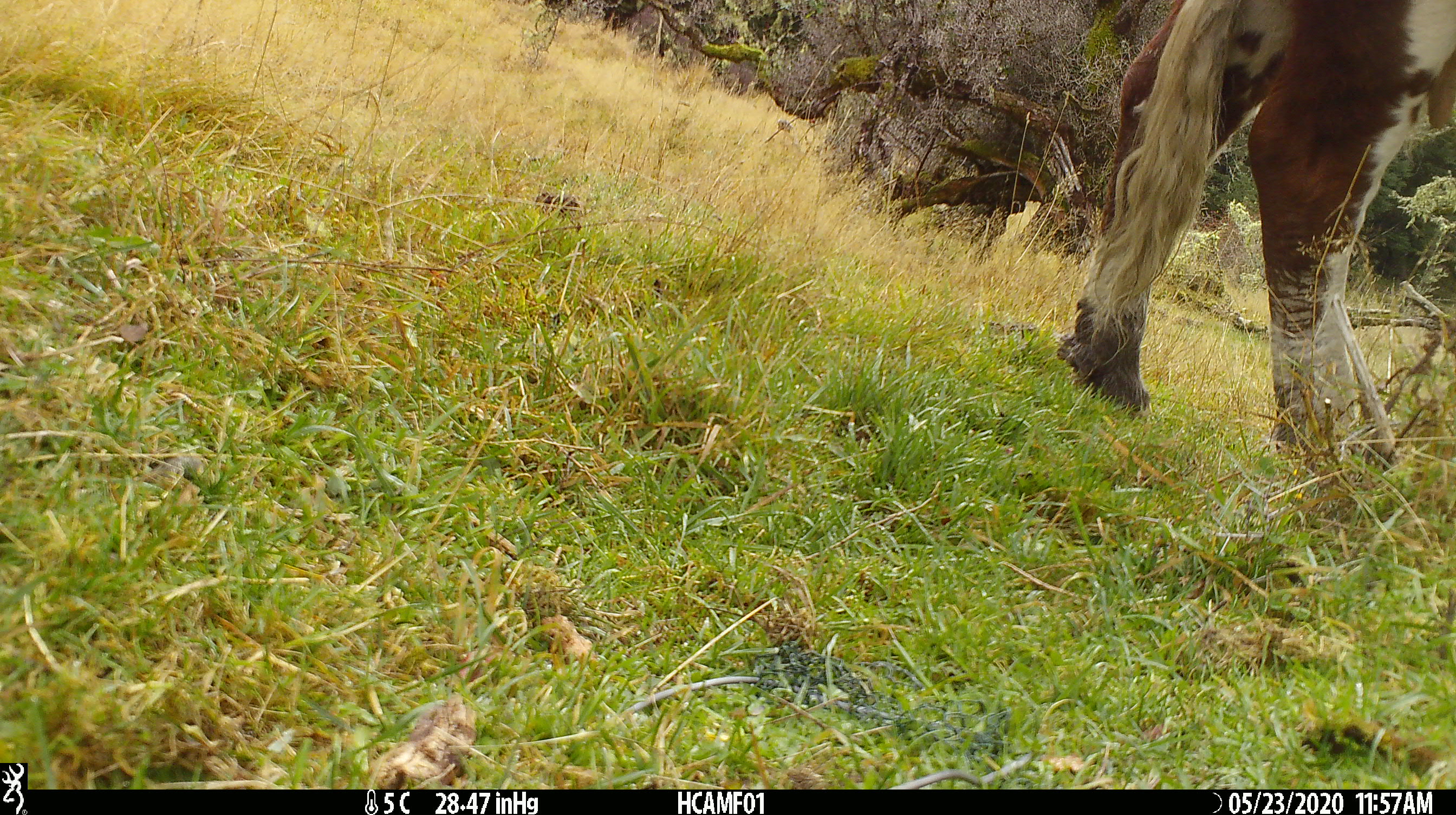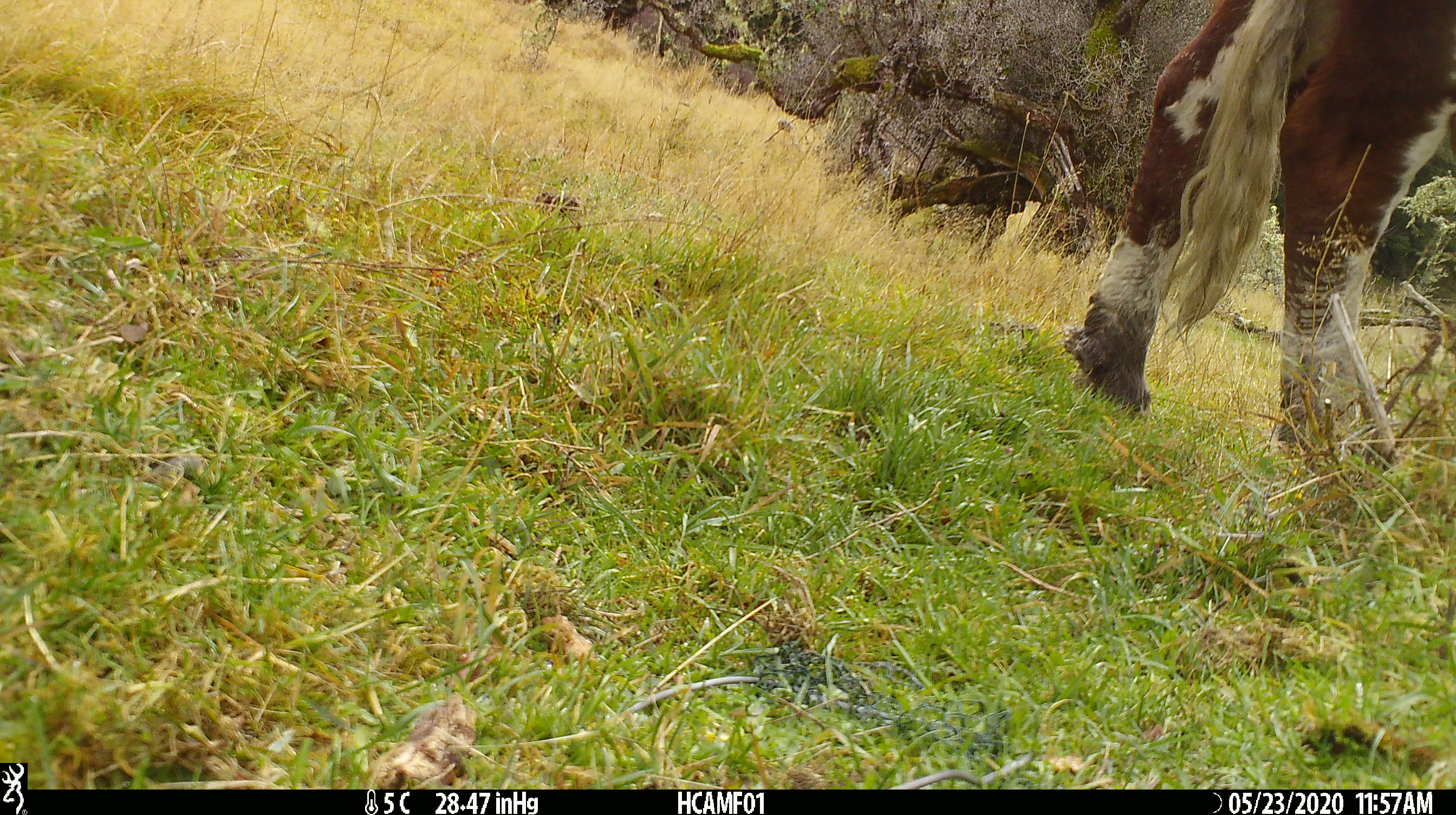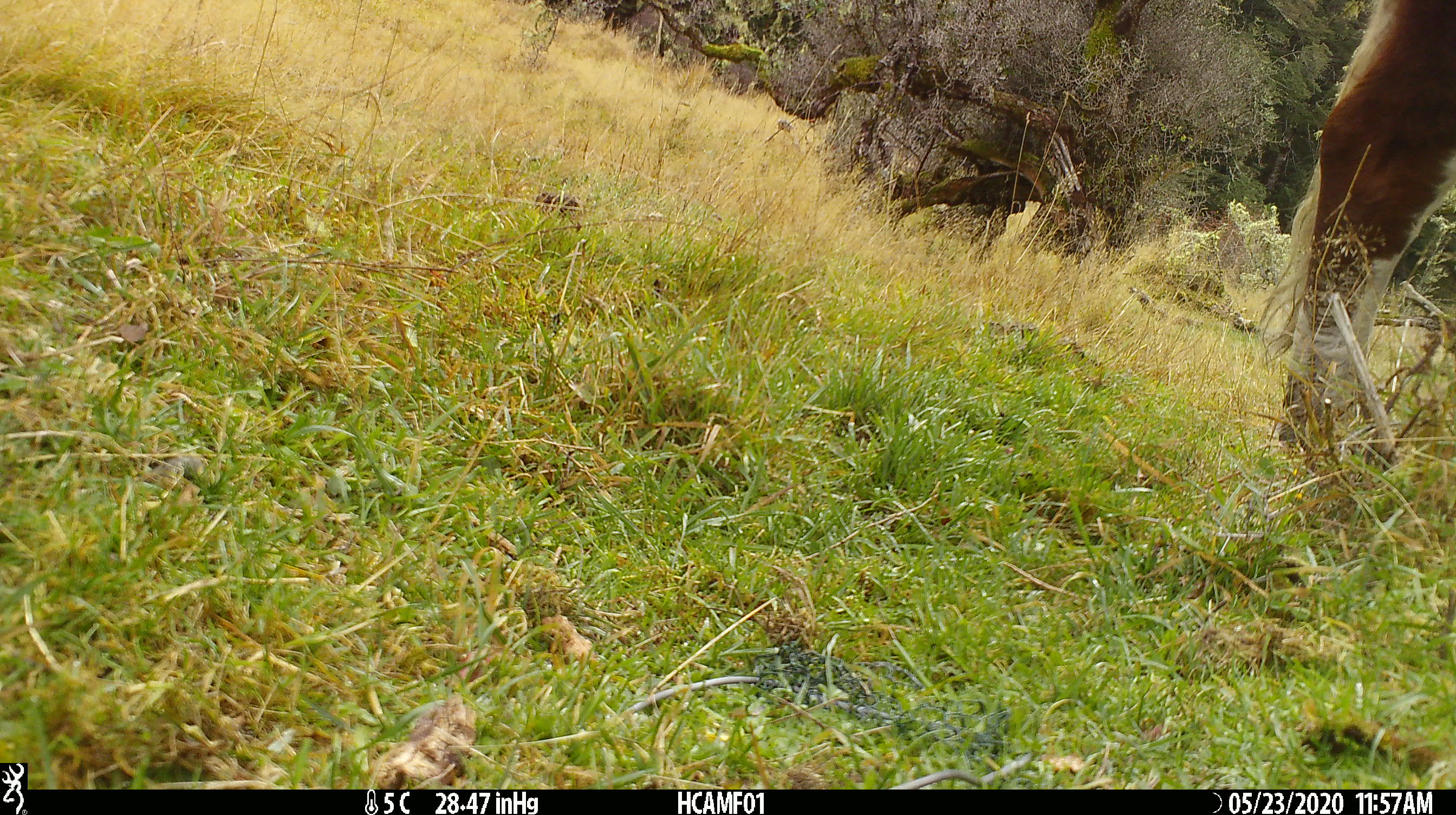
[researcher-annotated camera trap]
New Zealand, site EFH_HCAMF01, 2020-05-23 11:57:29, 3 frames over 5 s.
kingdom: Animalia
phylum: Chordata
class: Mammalia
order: Artiodactyla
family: Bovidae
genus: Bos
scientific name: Bos taurus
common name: domestic cow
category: cow